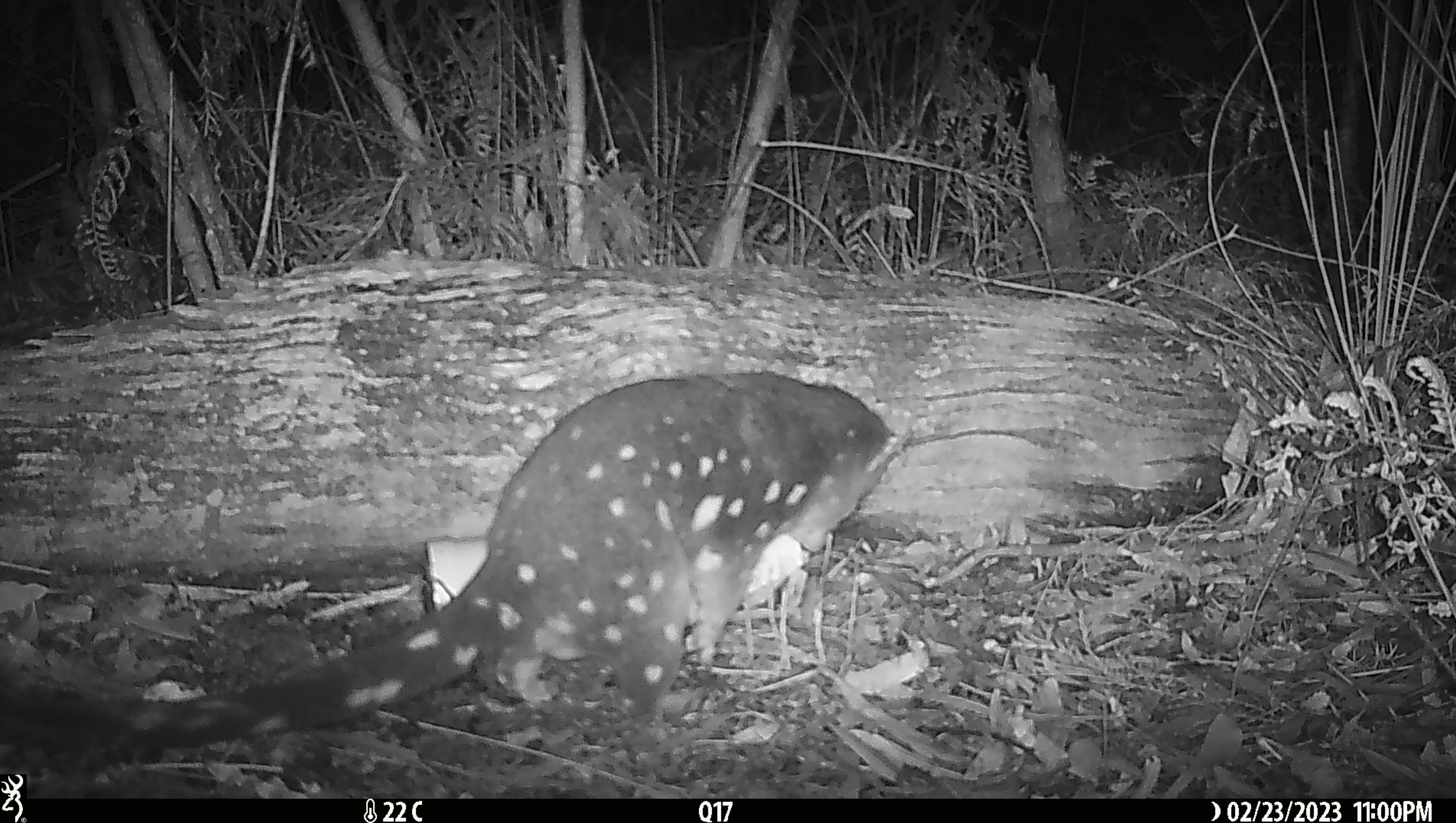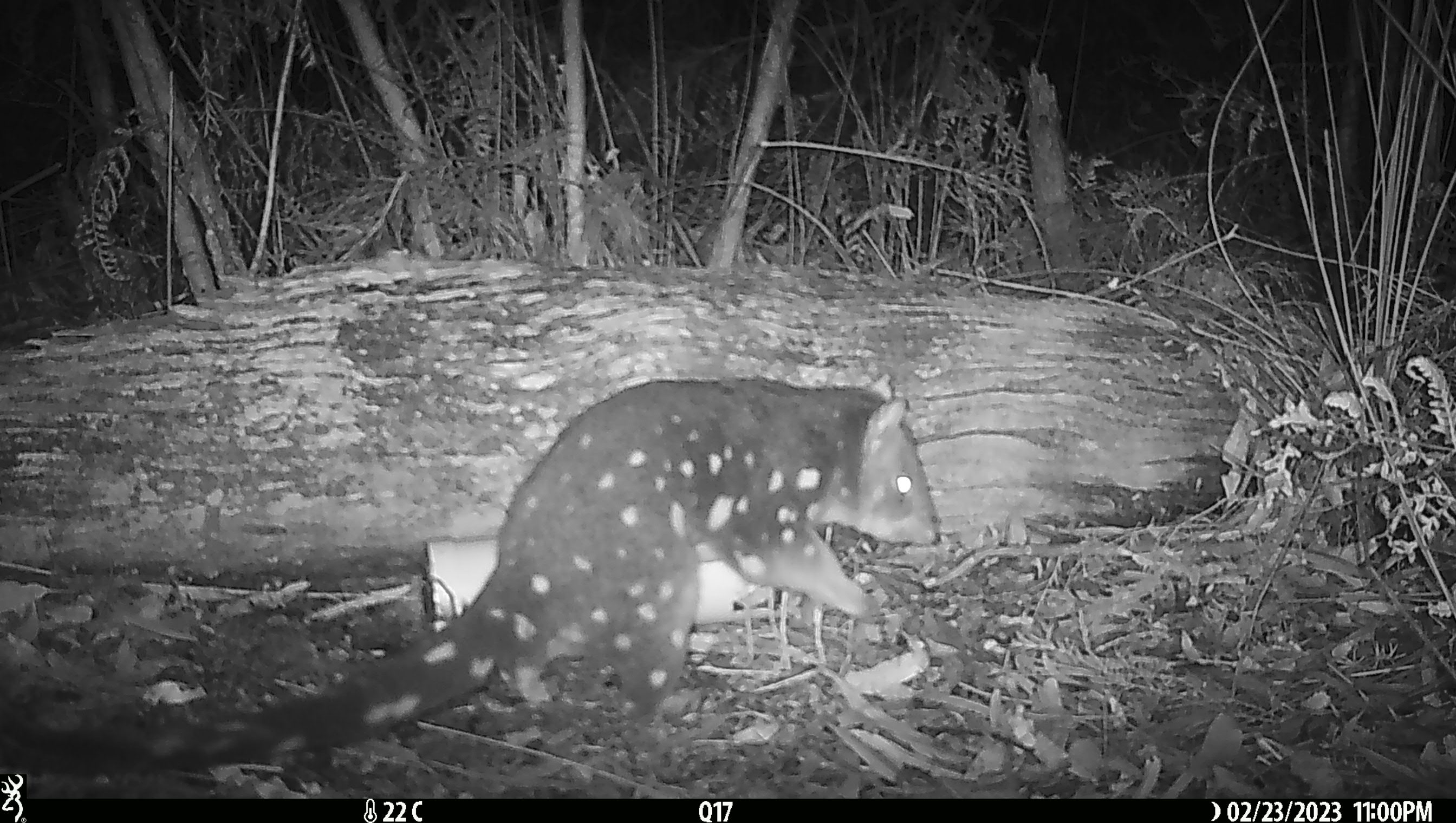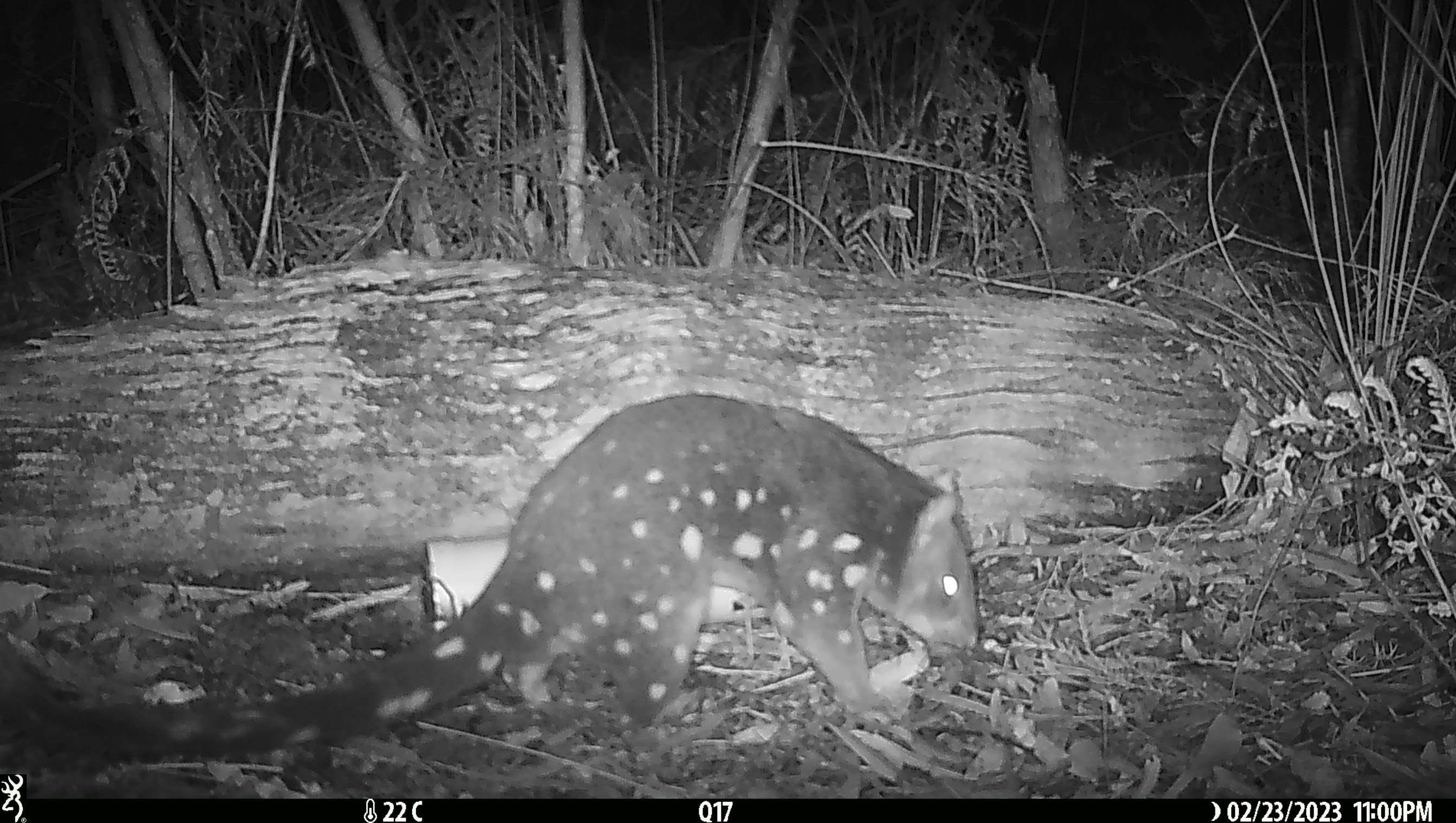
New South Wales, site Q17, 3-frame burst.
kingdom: Animalia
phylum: Chordata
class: Mammalia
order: Dasyuromorphia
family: Dasyuridae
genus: Dasyurus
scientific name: Dasyurus maculatus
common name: spotted-tailed quoll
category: quoll